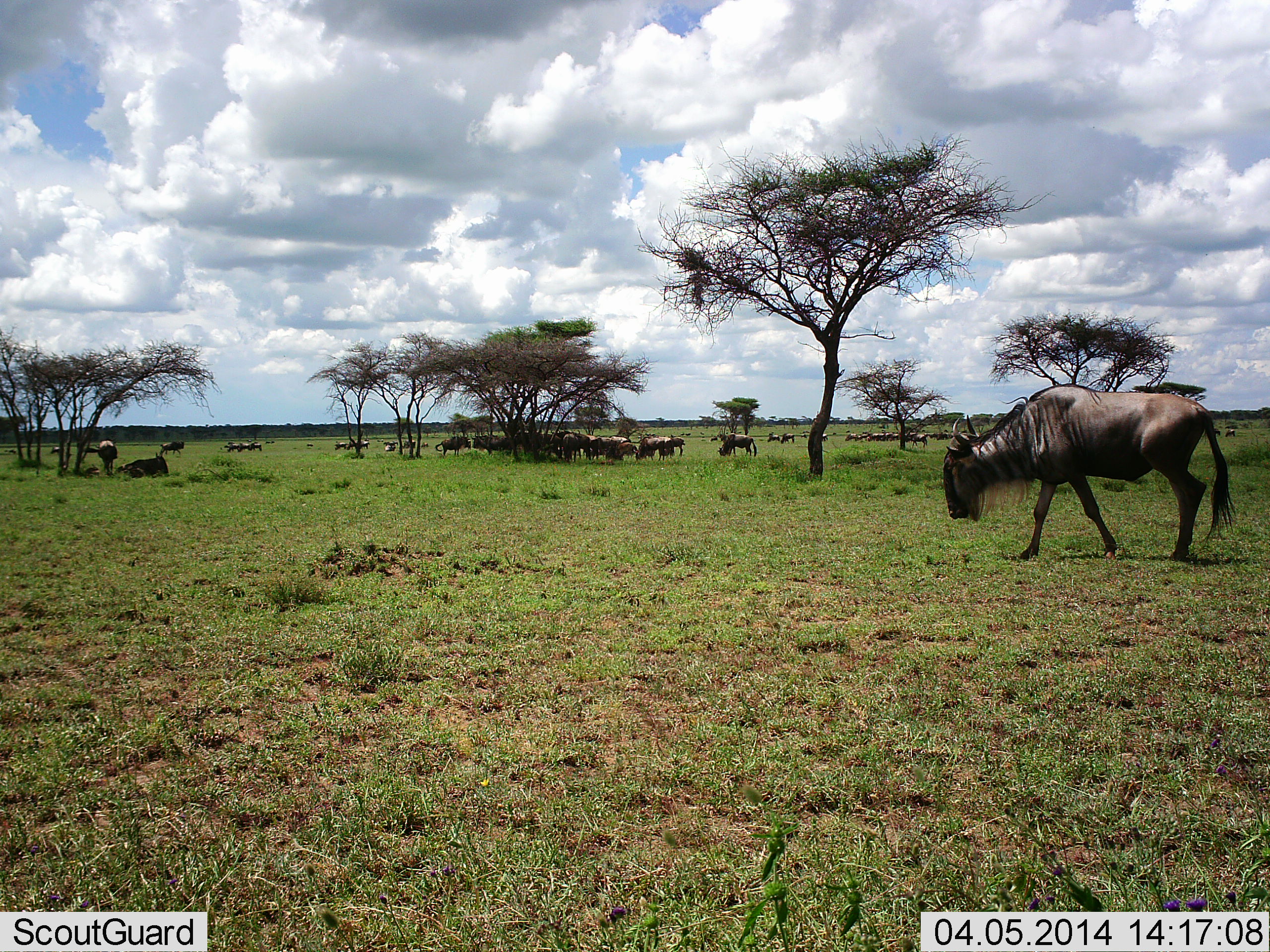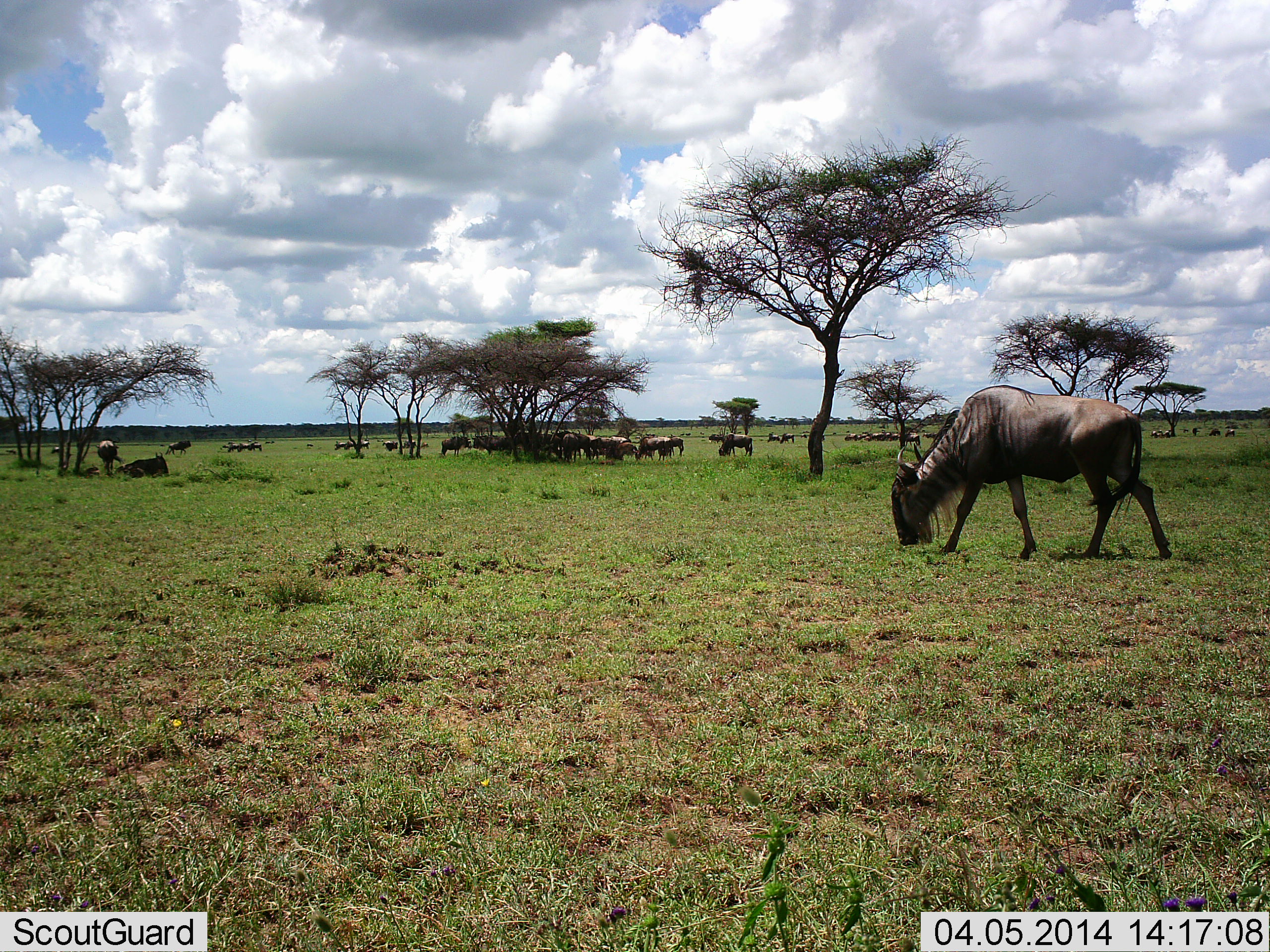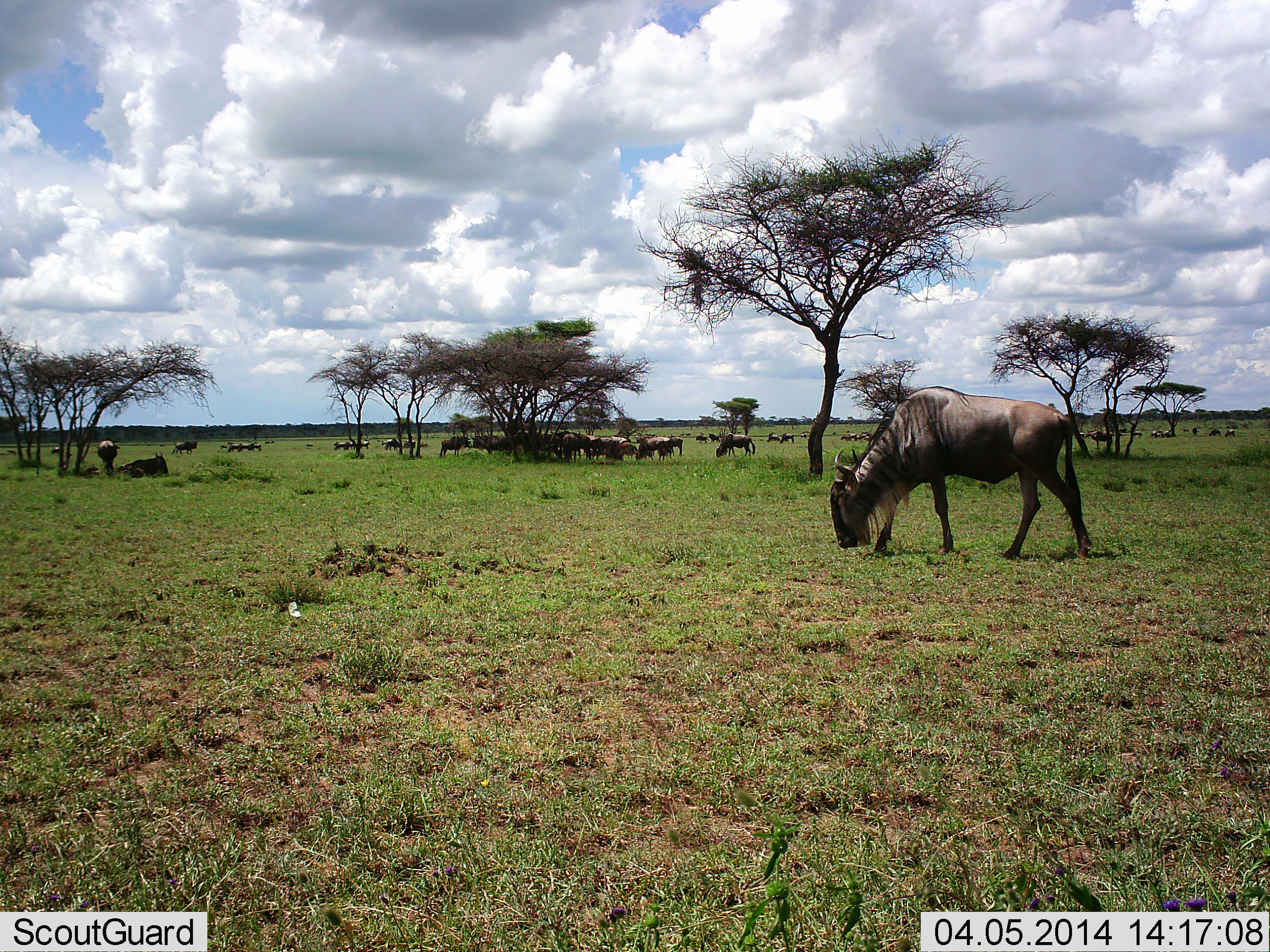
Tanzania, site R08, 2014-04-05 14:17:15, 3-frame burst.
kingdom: Animalia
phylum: Chordata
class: Mammalia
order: Artiodactyla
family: Bovidae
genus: Connochaetes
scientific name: Connochaetes taurinus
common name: blue wildebeest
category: wildebeest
Wildebeest (blue wildebeest) (Connochaetes taurinus), count 11-50. Behavior (volunteer vote fractions): standing 55%, resting 43%, moving 47%, interacting 12%. Young present (vote fraction): 0%. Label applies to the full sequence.